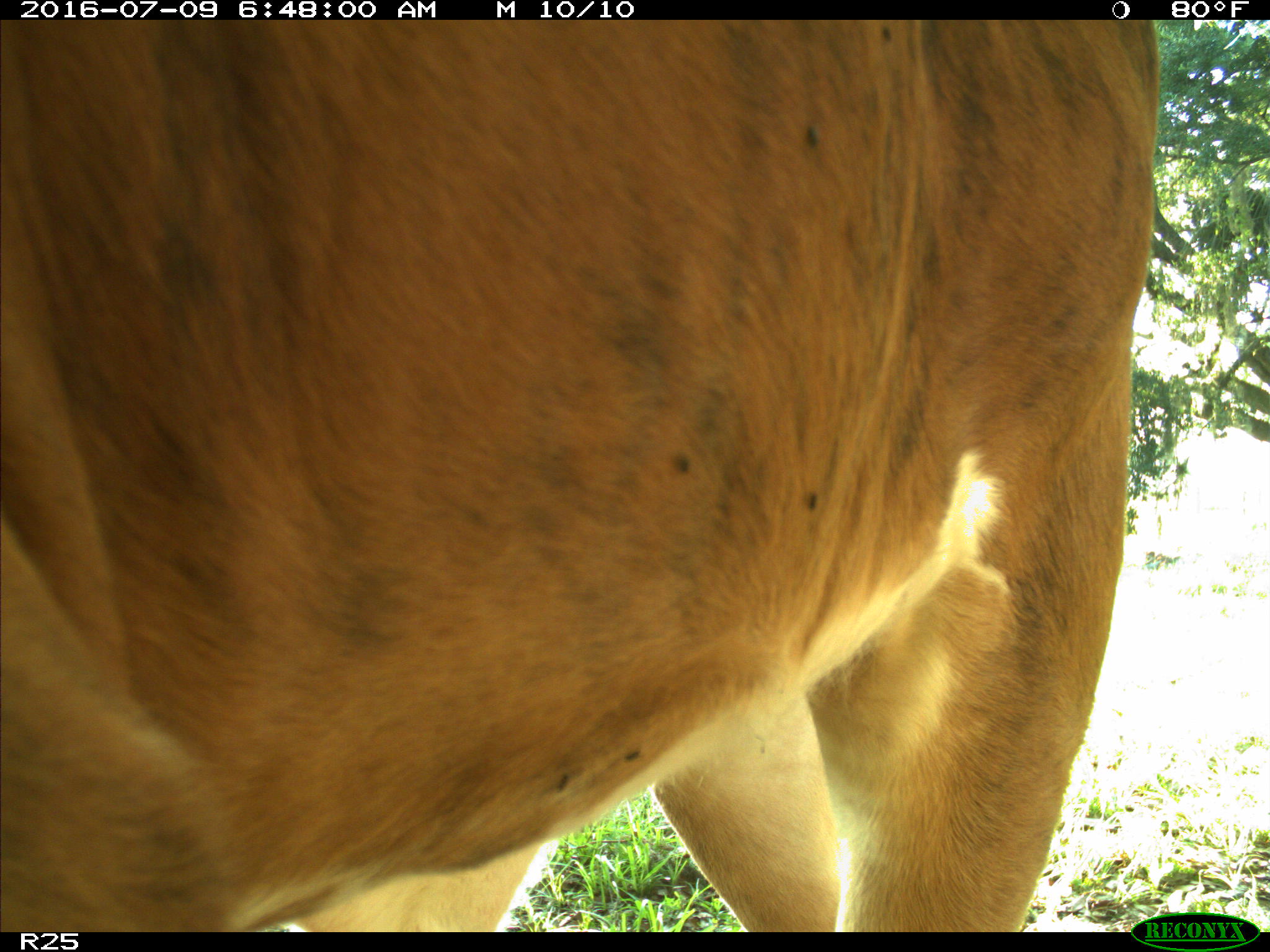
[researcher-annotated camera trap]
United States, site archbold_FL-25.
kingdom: Animalia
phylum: Chordata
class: Mammalia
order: Artiodactyla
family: Bovidae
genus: Bos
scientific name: Bos taurus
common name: domestic cow